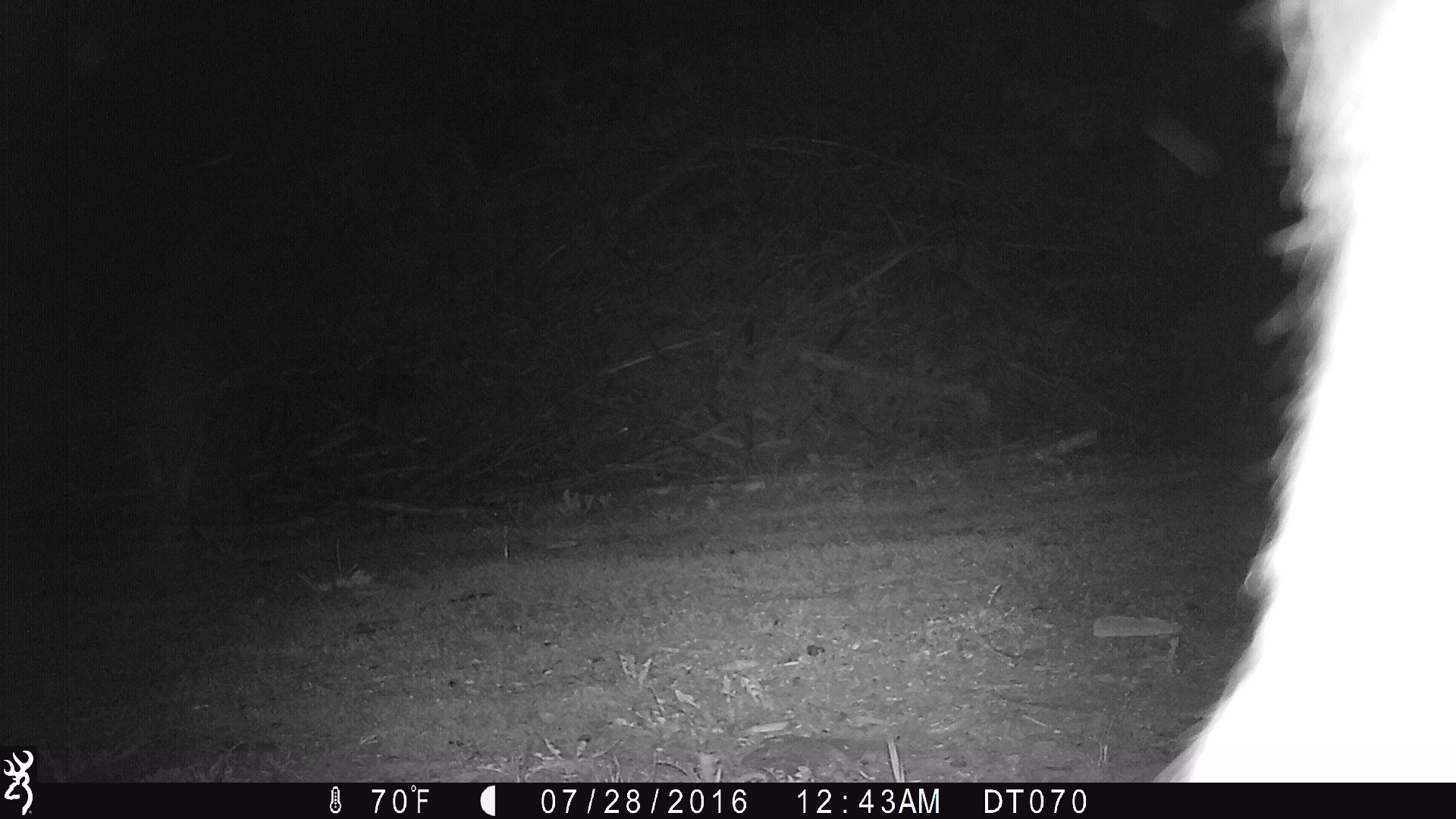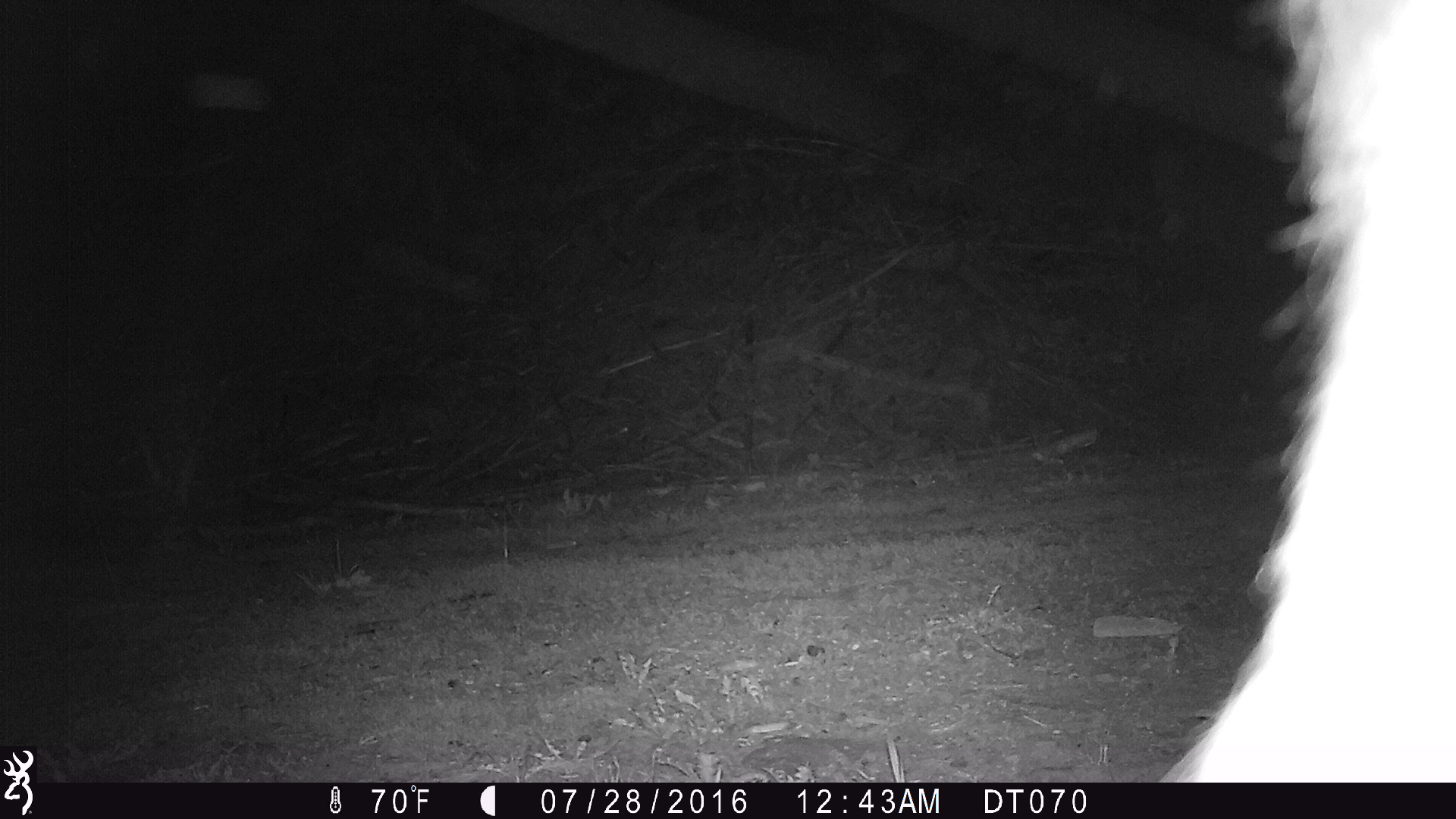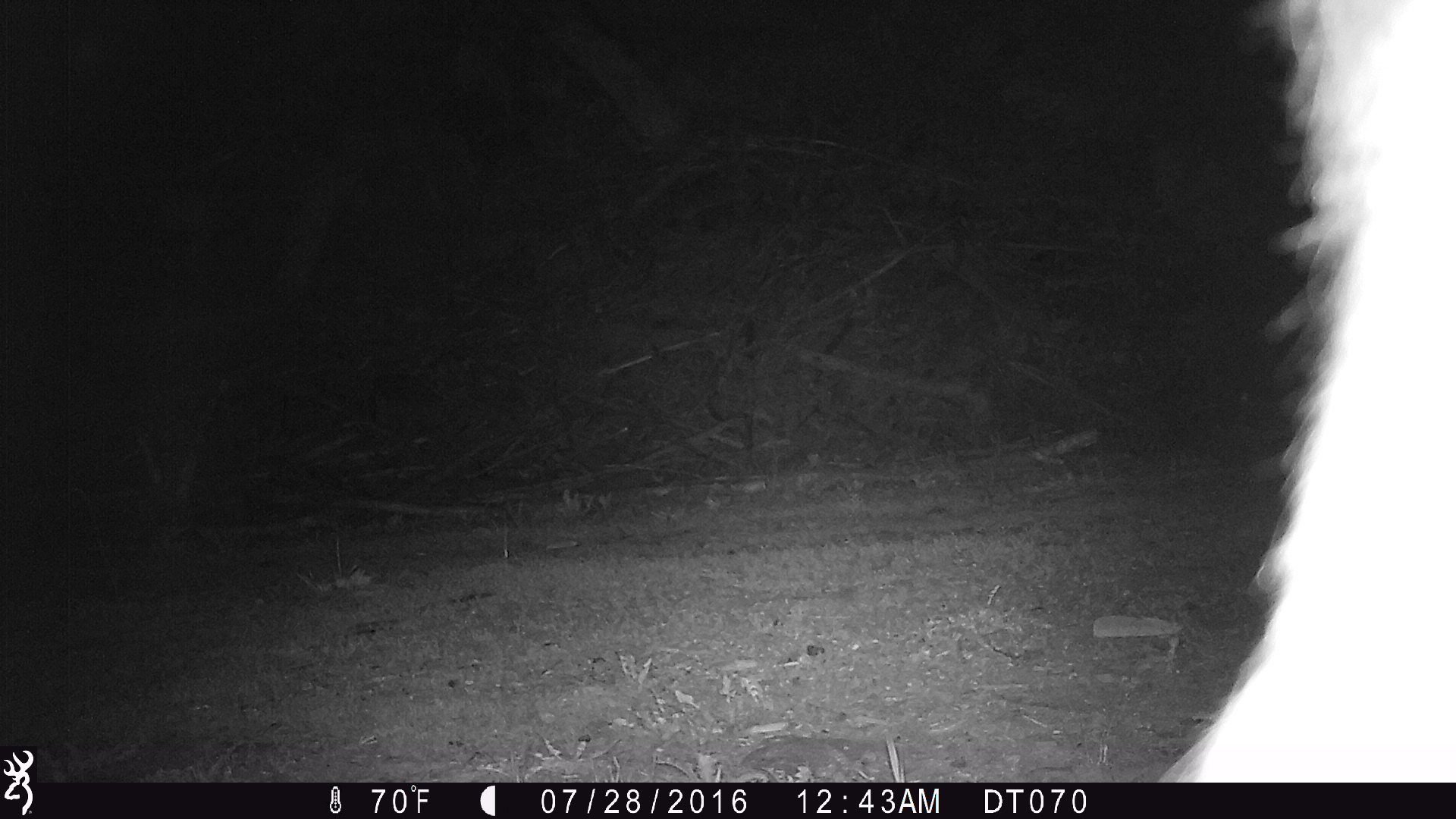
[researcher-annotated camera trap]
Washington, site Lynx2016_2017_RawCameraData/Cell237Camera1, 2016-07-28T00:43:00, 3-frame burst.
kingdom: Animalia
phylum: Chordata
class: Mammalia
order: Artiodactyla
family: Bovidae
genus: Bos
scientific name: Bos taurus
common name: domestic cattle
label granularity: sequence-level